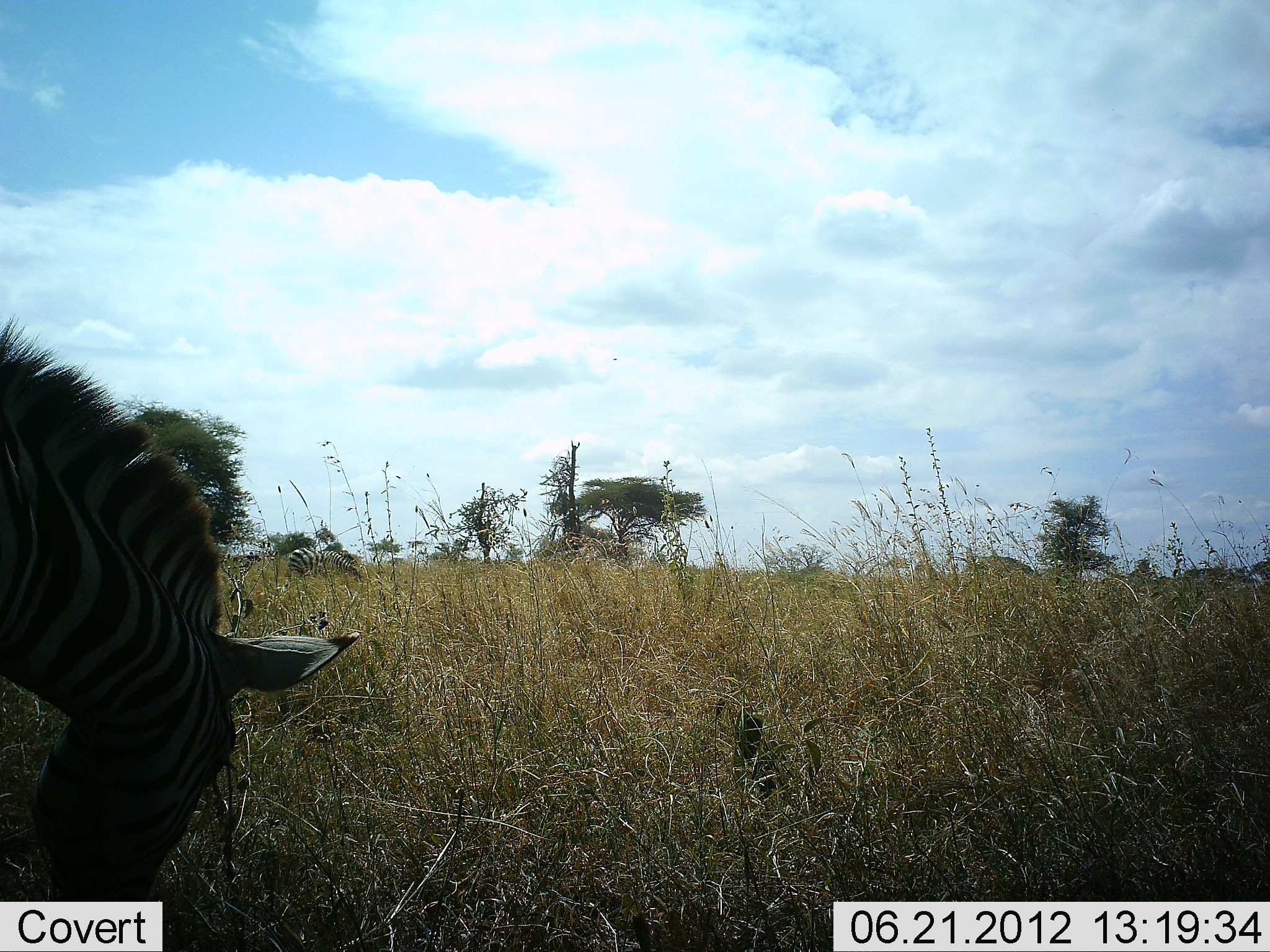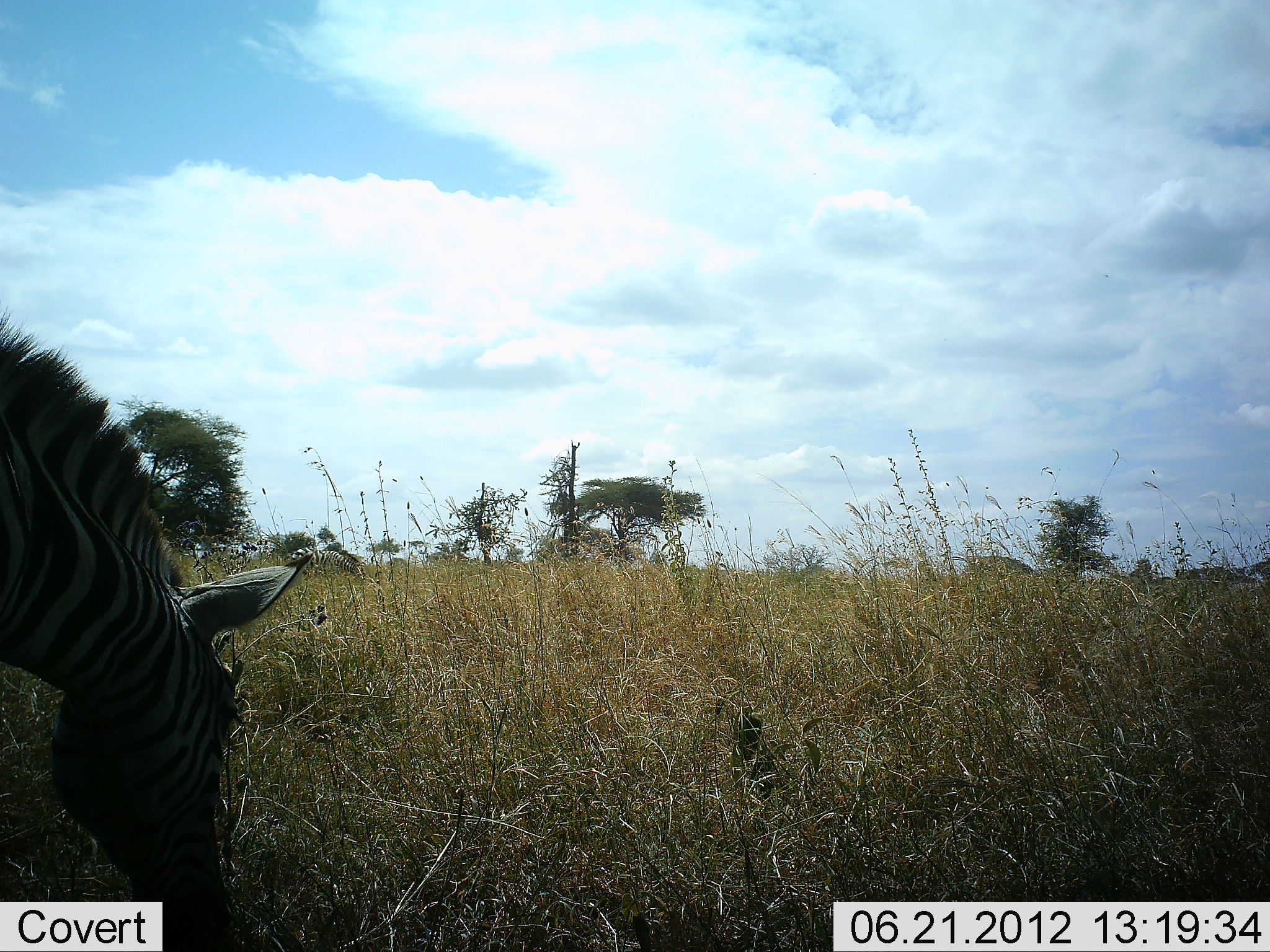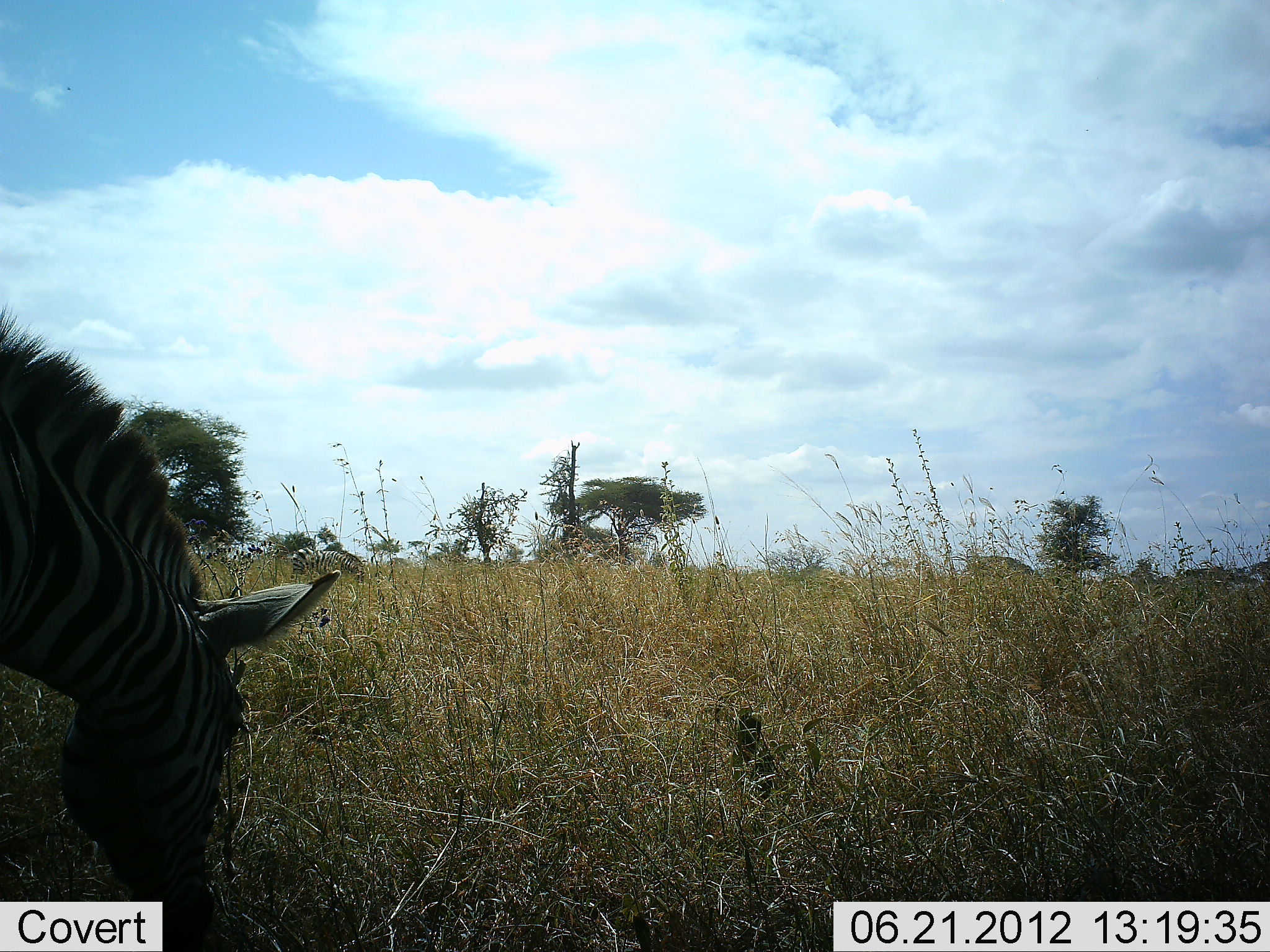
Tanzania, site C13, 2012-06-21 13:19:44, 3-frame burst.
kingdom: Animalia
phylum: Chordata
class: Mammalia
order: Perissodactyla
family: Equidae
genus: Equus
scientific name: Equus quagga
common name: plains zebra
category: zebra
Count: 1.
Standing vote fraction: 10%.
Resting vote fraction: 0%.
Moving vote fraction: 0%.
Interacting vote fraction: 0%.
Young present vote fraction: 0%.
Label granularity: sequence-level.